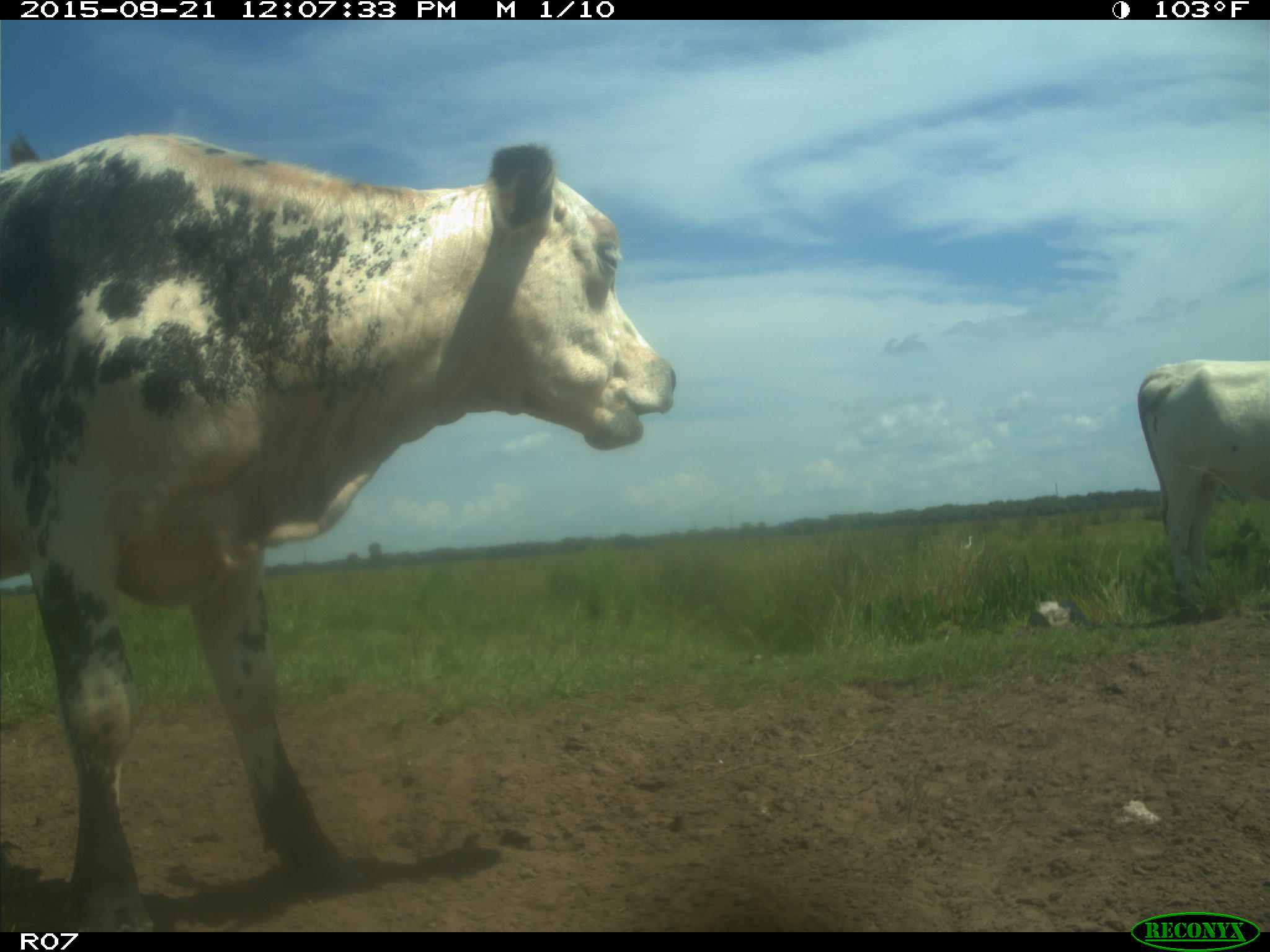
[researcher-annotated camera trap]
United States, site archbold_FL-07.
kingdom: Animalia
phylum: Chordata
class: Mammalia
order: Artiodactyla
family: Bovidae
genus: Bos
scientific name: Bos taurus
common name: domestic cow